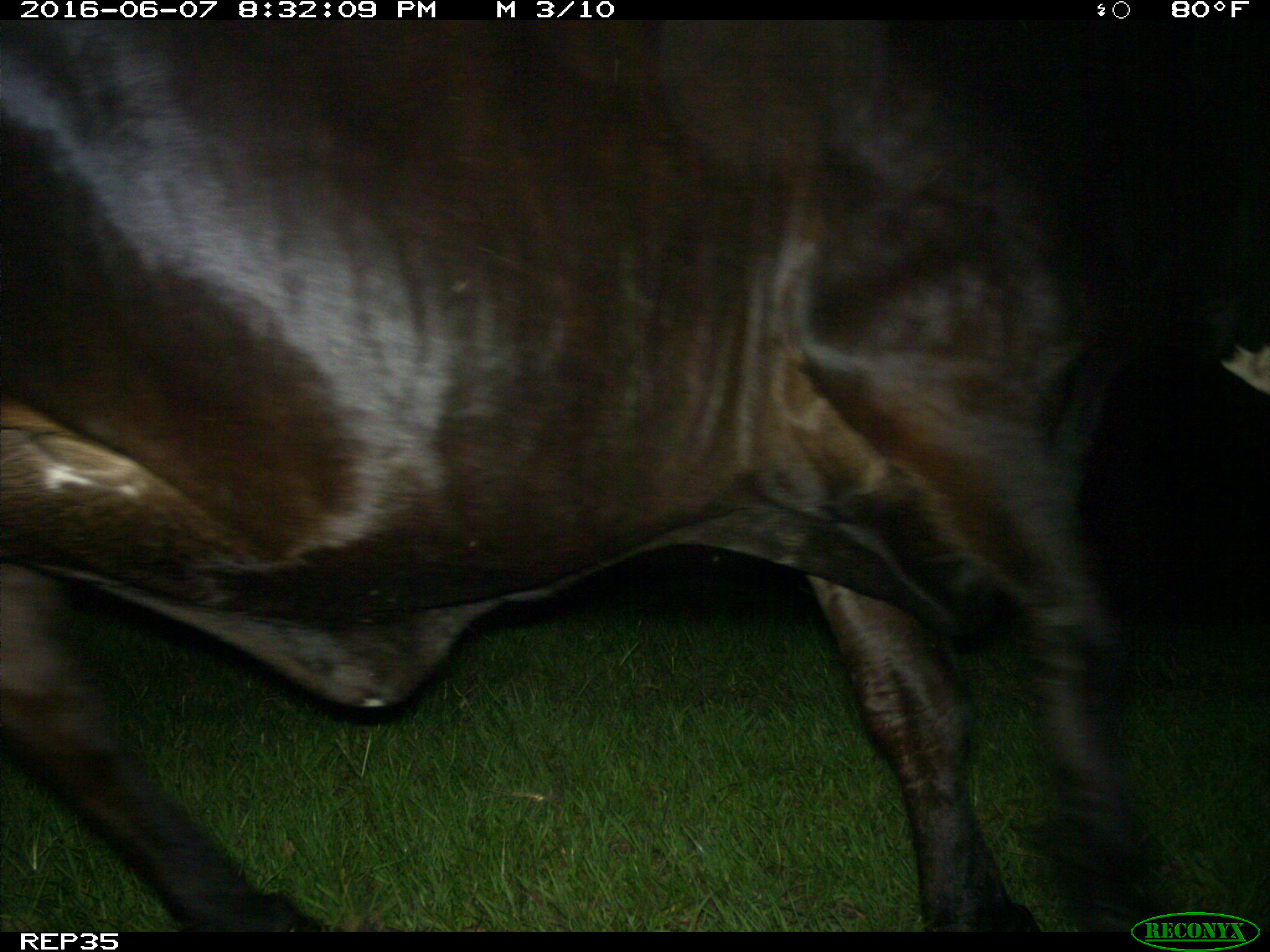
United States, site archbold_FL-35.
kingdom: Animalia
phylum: Chordata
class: Mammalia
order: Artiodactyla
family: Bovidae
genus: Bos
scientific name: Bos taurus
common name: domestic cow